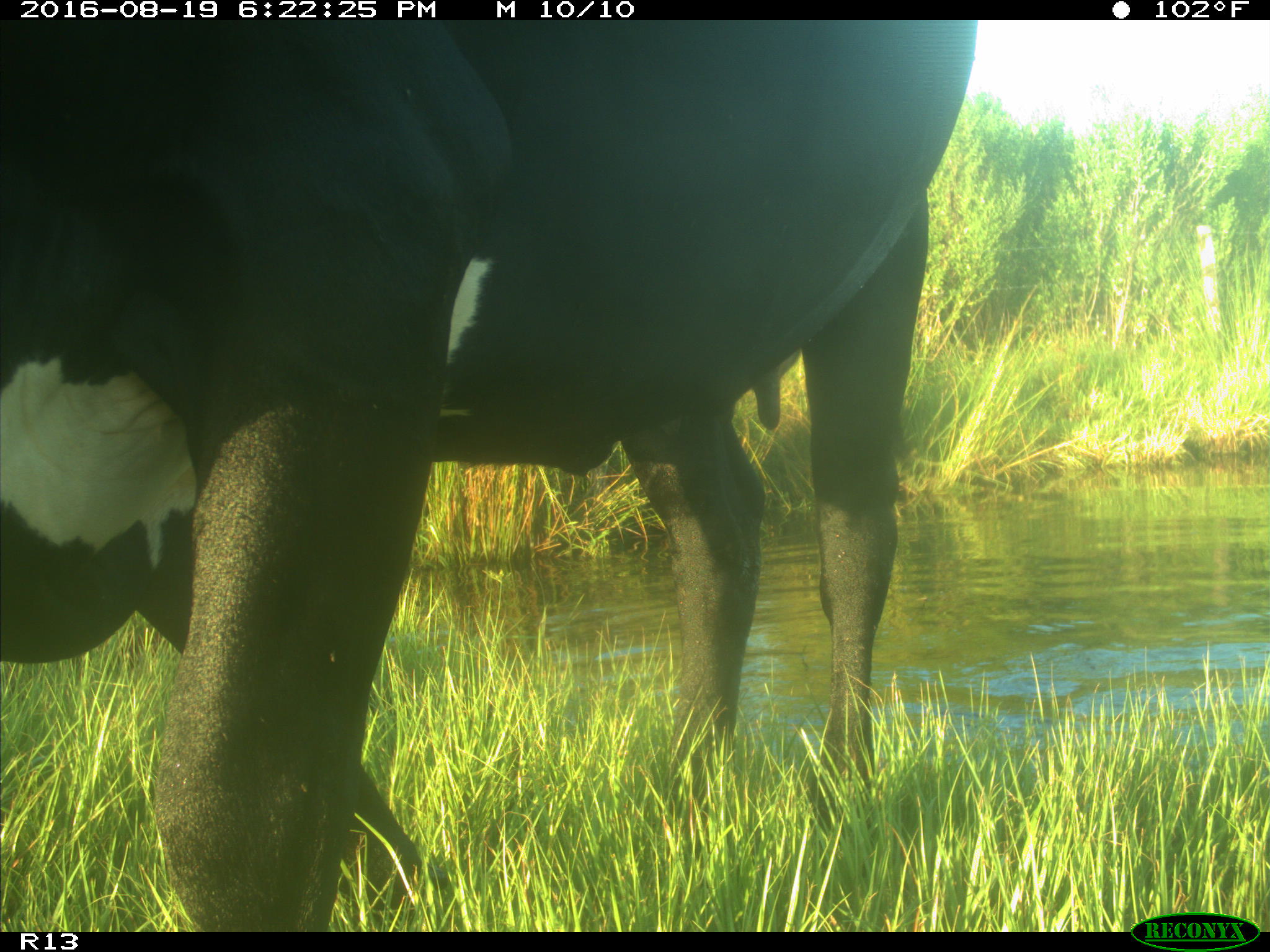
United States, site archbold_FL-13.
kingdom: Animalia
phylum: Chordata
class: Mammalia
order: Artiodactyla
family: Bovidae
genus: Bos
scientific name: Bos taurus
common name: domestic cow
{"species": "Bos taurus (domestic cow)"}